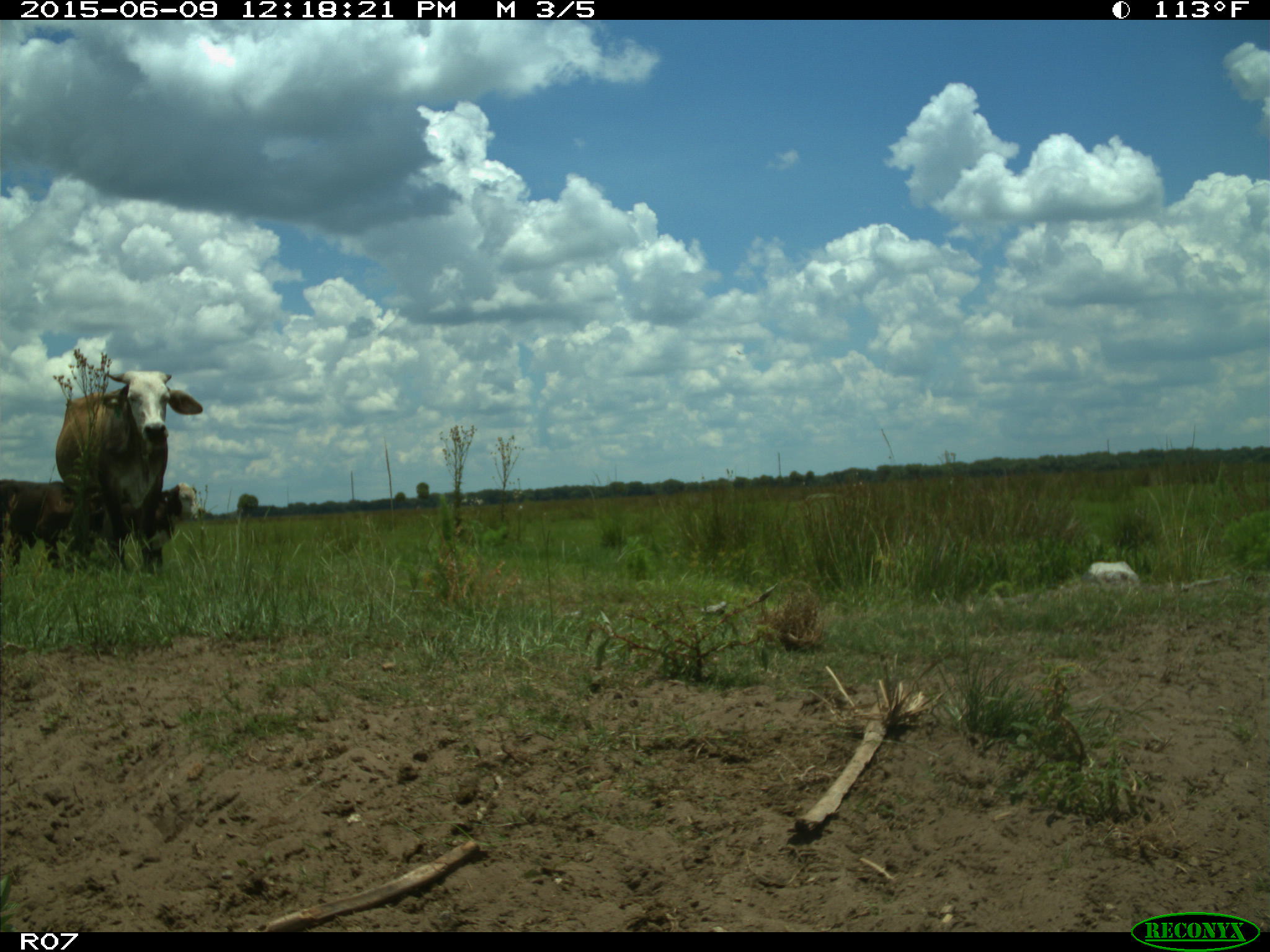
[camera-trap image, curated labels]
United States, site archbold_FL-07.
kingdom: Animalia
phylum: Chordata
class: Mammalia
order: Artiodactyla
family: Bovidae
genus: Bos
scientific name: Bos taurus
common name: domestic cow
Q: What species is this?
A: Bos taurus (domestic cow).